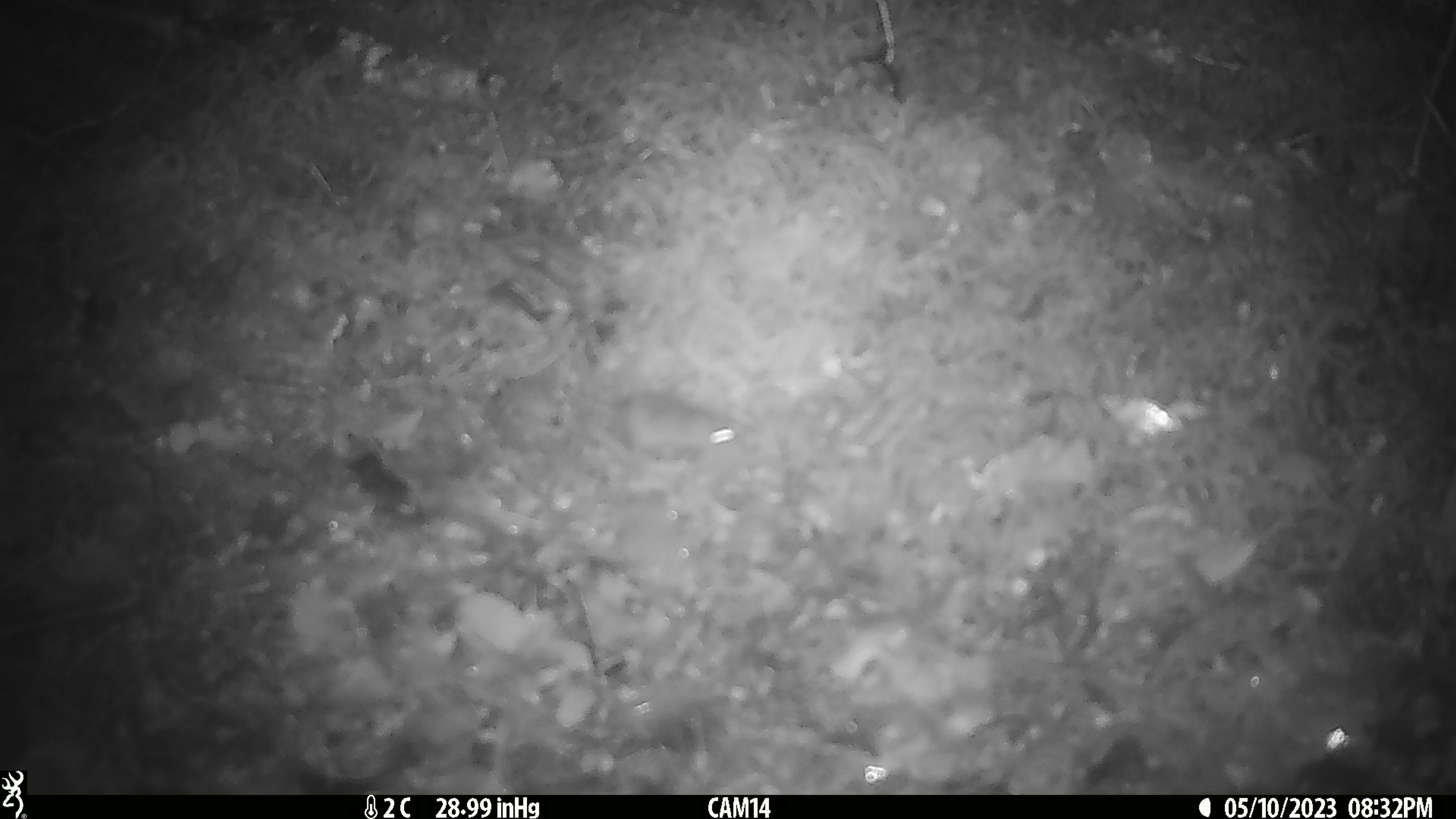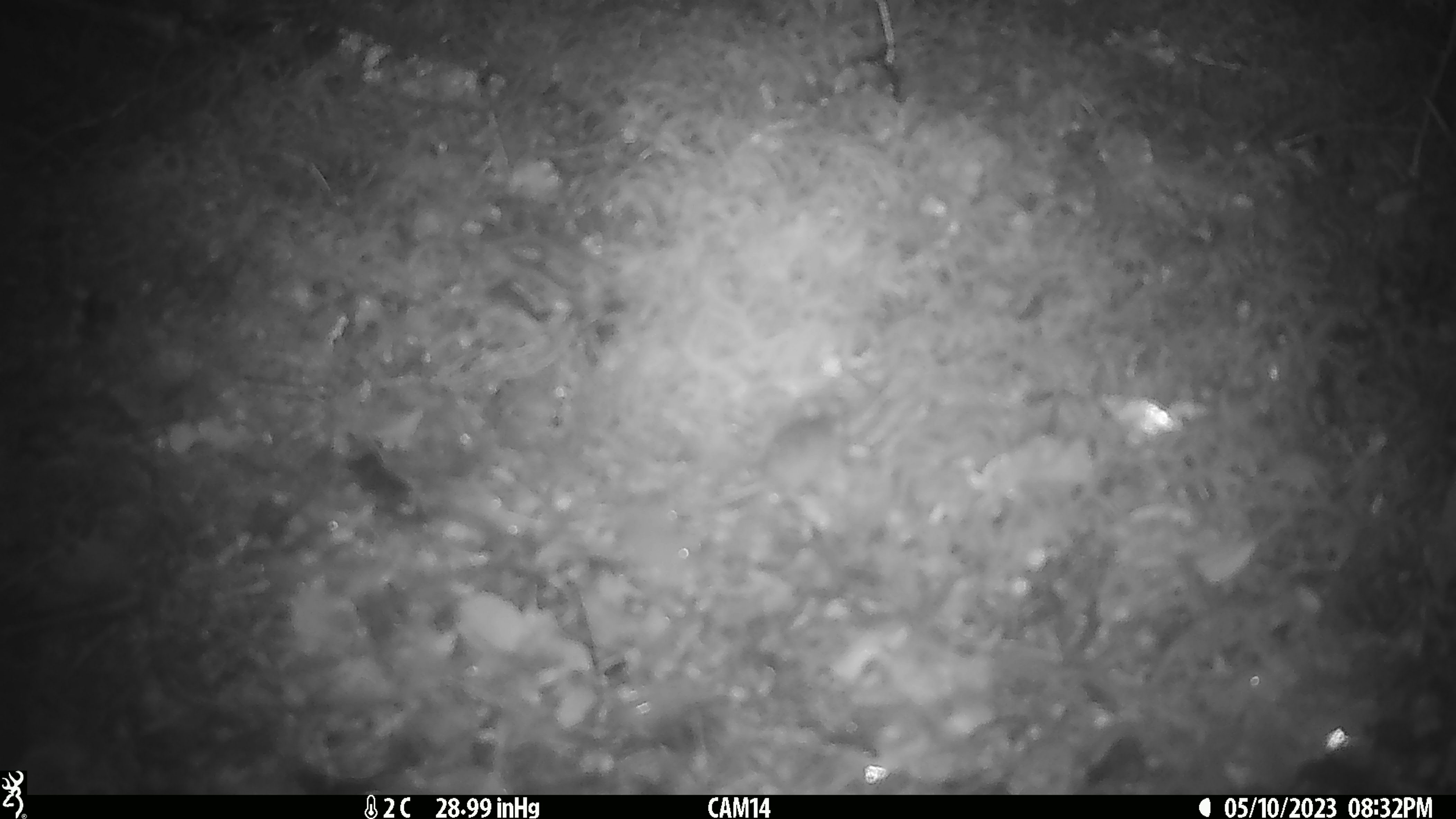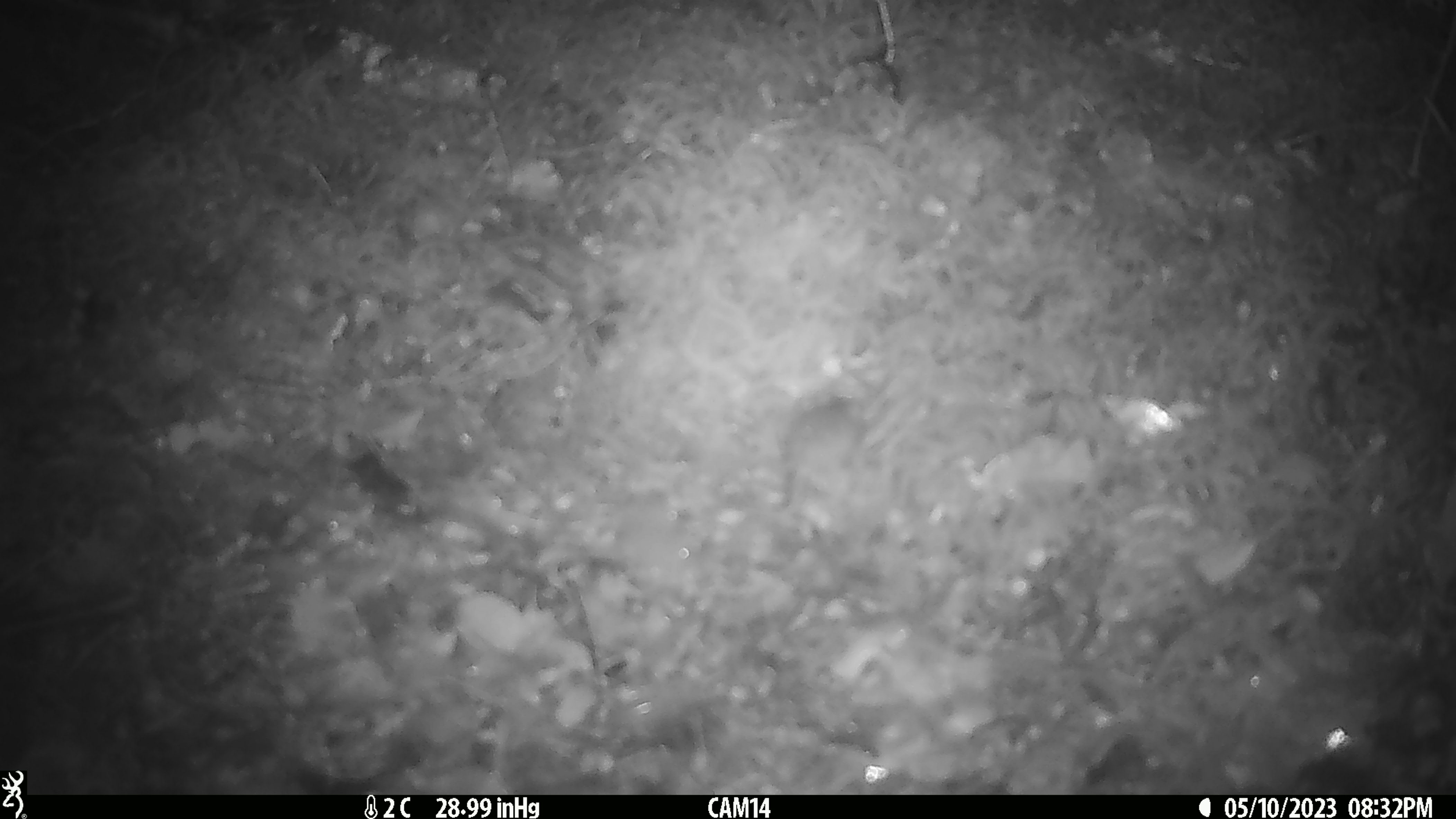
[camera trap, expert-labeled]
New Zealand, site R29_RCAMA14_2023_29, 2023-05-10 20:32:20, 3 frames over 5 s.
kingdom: Animalia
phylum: Chordata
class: Mammalia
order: Rodentia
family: Muridae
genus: Mus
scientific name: Mus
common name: mouse